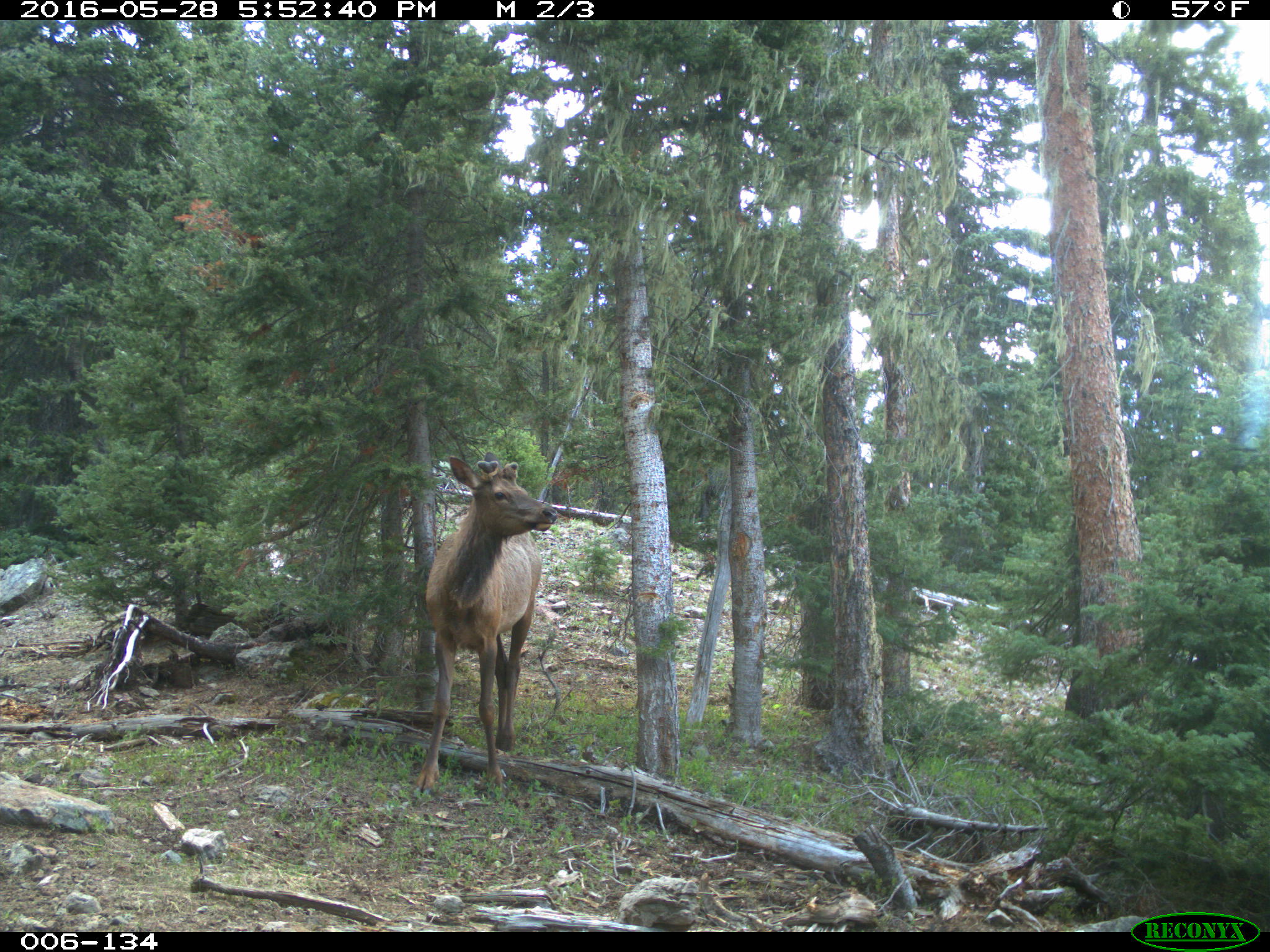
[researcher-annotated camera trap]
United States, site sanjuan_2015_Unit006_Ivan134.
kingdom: Animalia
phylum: Chordata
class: Mammalia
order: Artiodactyla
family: Cervidae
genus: Cervus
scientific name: Cervus elaphus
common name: red deer